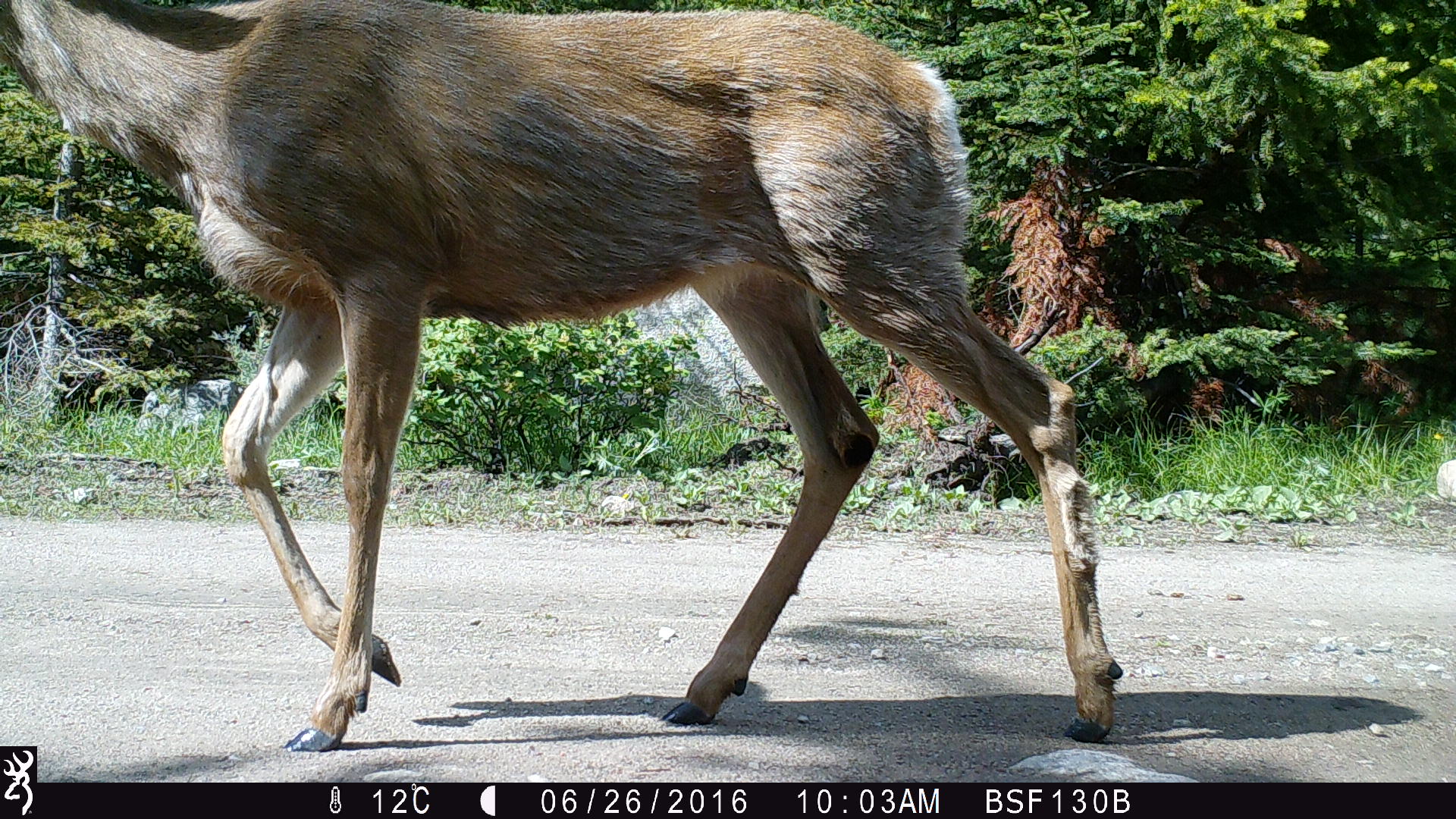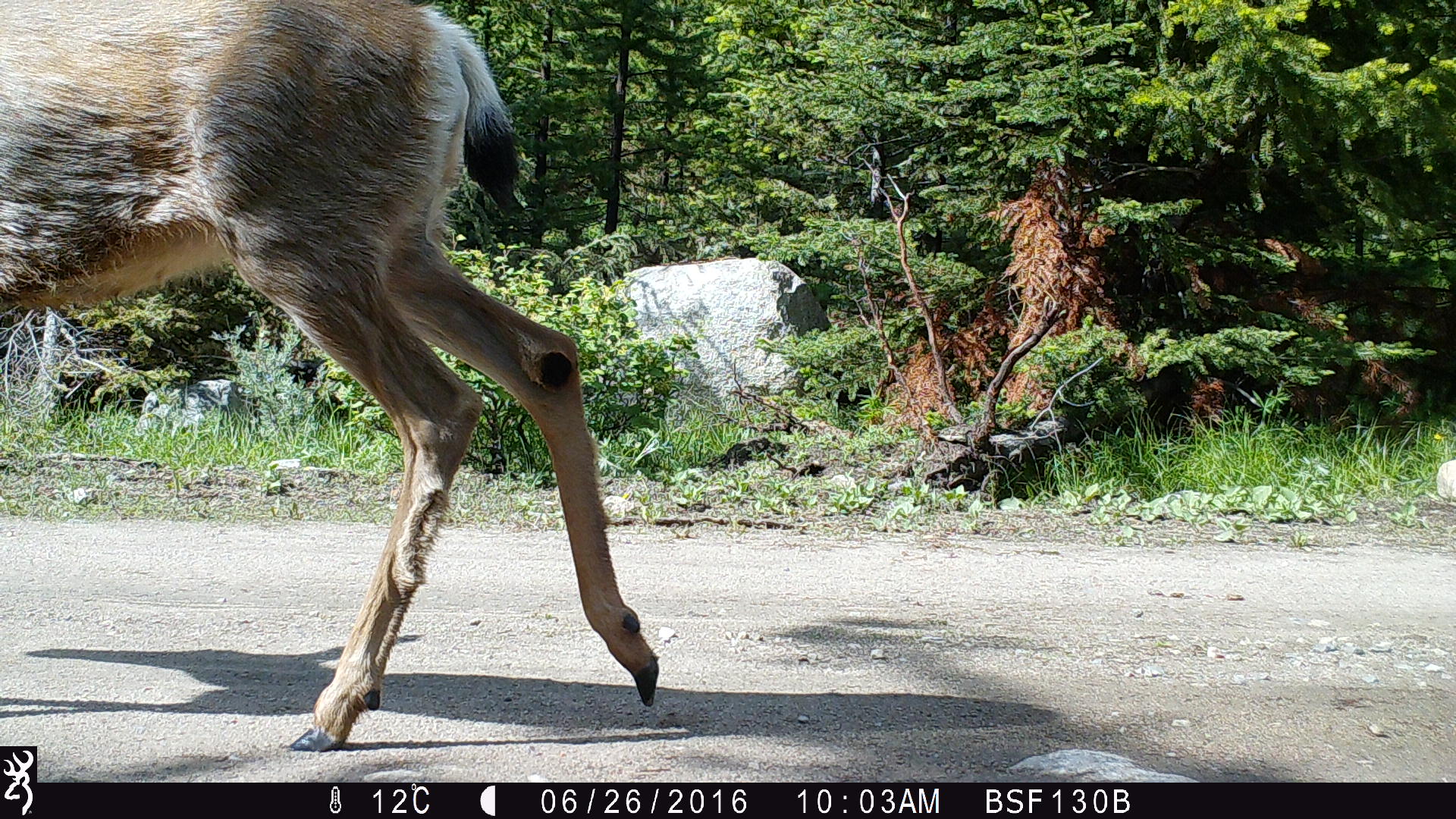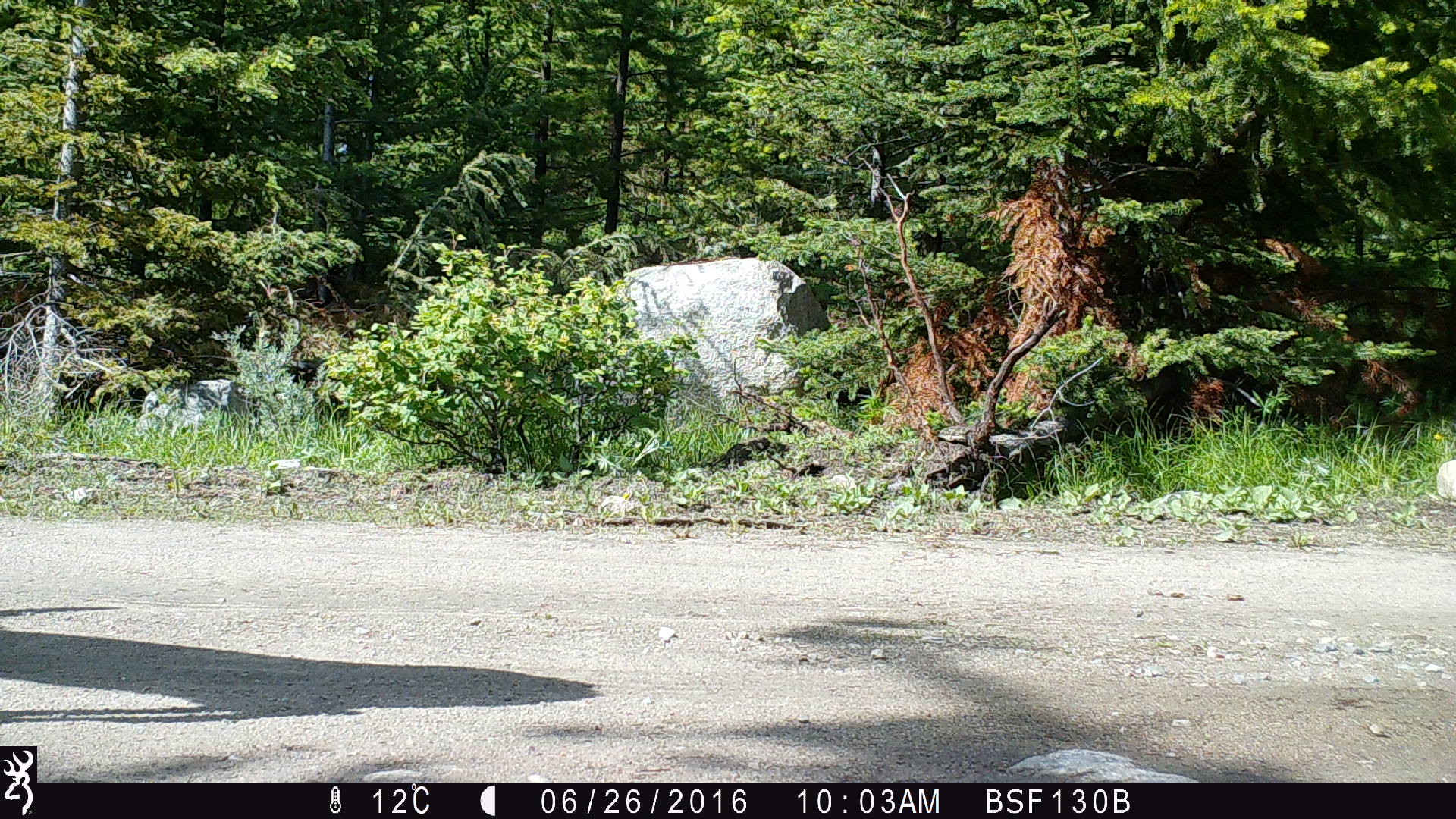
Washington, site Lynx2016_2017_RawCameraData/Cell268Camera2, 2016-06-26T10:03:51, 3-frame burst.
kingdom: Animalia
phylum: Chordata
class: Mammalia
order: Artiodactyla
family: Cervidae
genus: Odocoileus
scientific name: Odocoileus hemionus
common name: mule deer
Odocoileus hemionus (mule deer). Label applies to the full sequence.